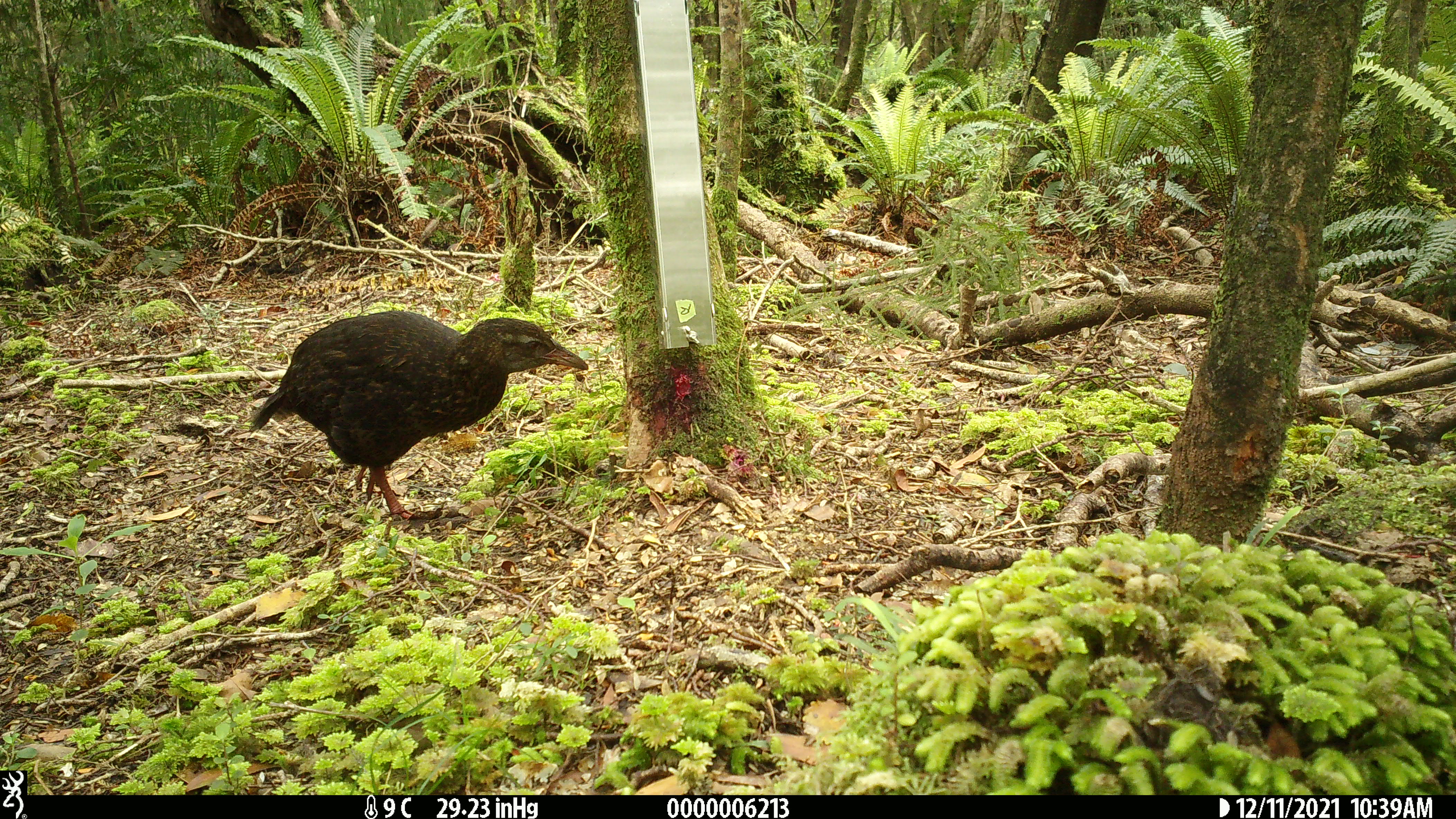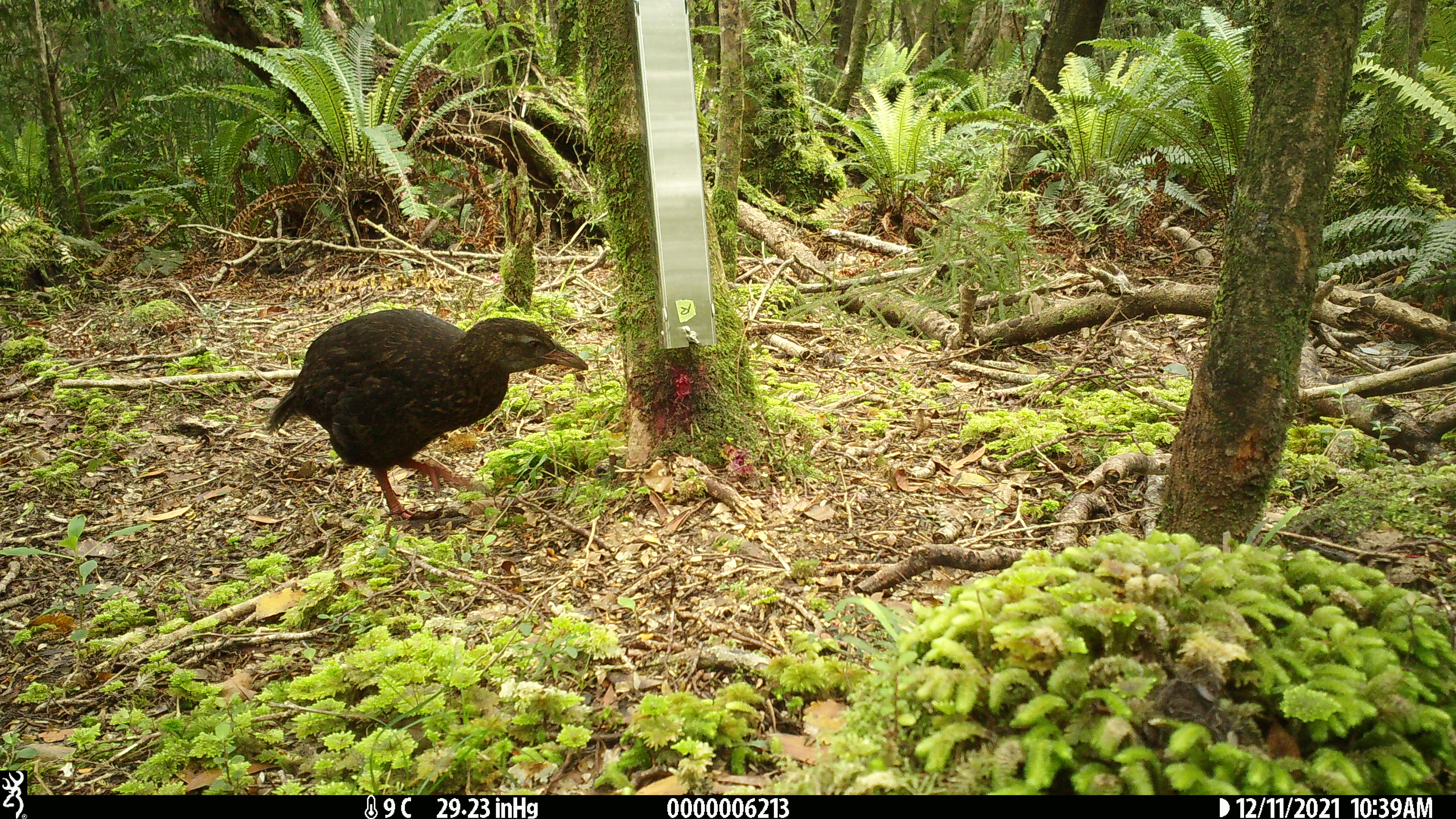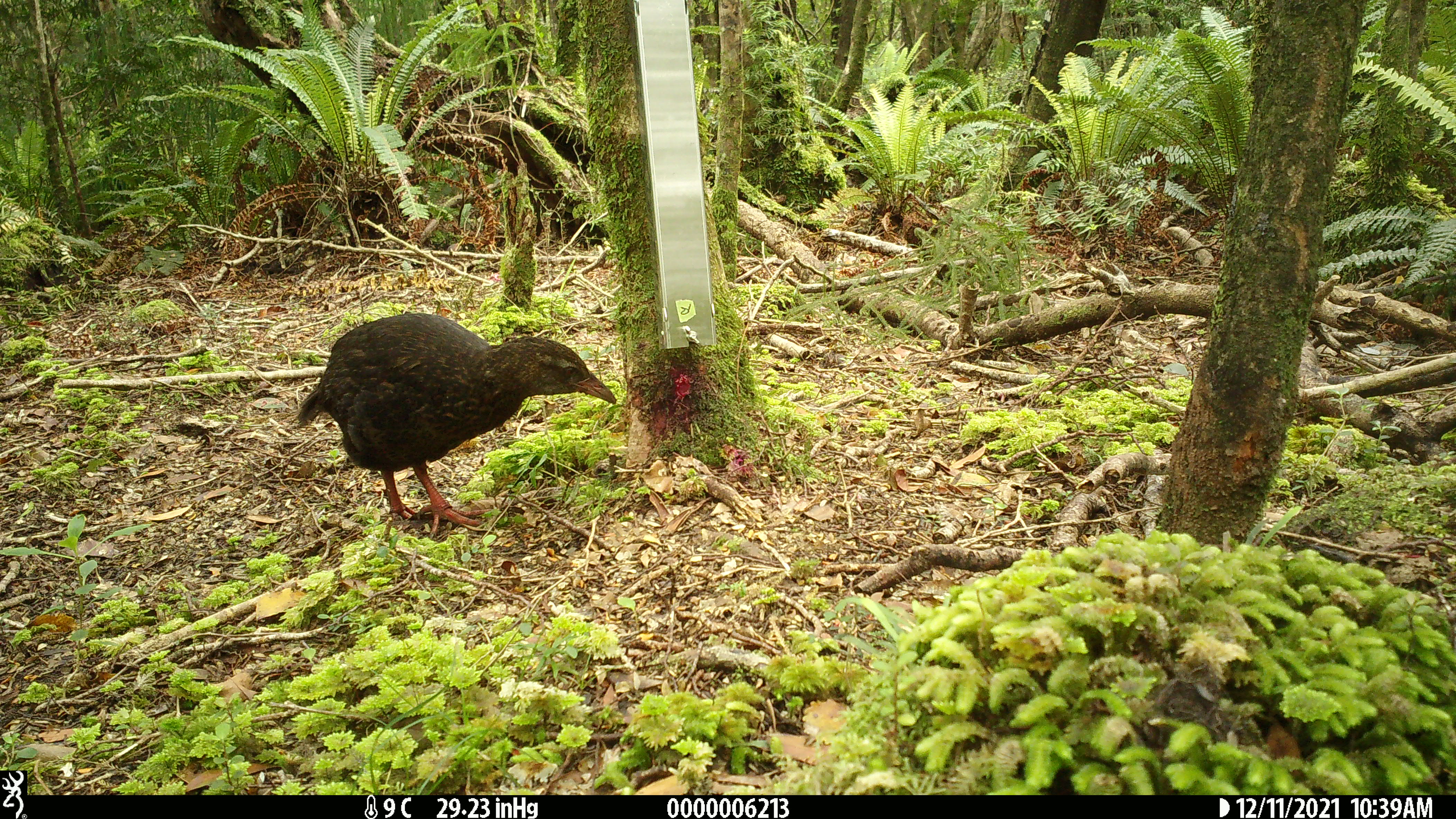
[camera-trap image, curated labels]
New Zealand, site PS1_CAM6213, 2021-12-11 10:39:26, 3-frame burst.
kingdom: Animalia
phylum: Chordata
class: Aves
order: Gruiformes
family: Rallidae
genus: Gallirallus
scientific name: Gallirallus australis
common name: weka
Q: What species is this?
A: Weka (Gallirallus australis).